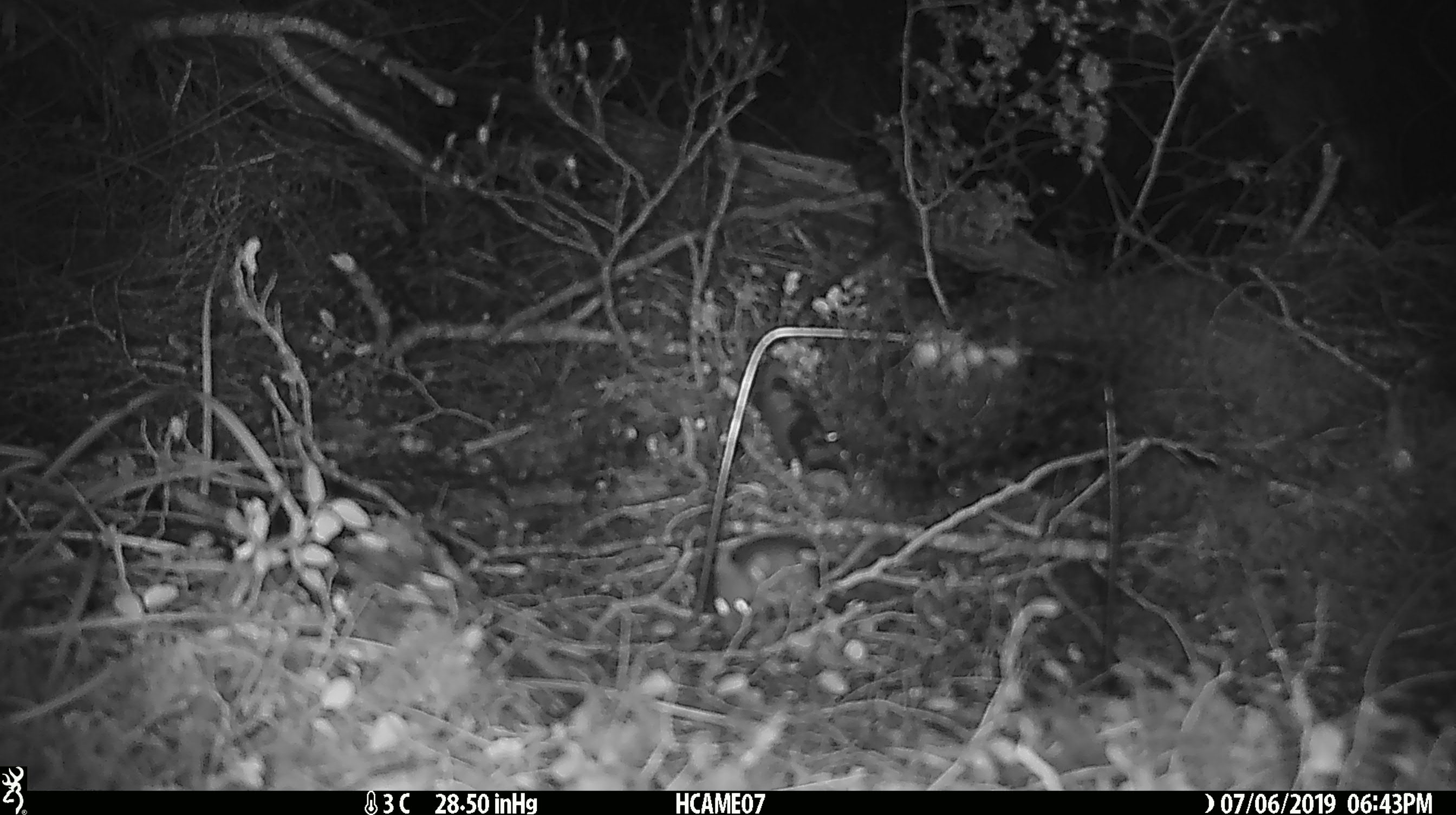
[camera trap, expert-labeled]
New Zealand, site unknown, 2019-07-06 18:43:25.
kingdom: Animalia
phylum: Chordata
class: Mammalia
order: Rodentia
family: Muridae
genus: Mus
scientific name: Mus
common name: mouse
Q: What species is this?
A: Mouse (Mus).